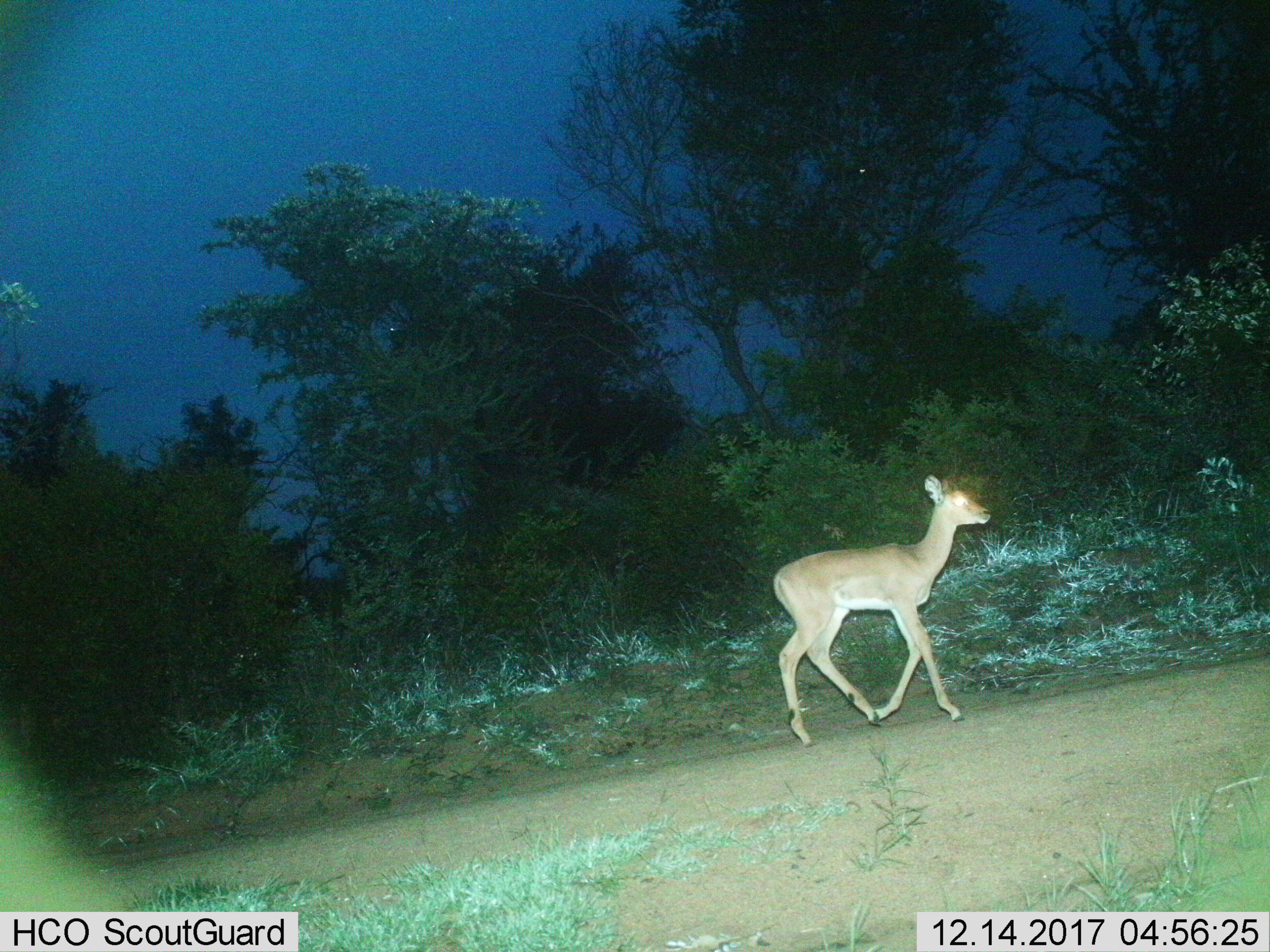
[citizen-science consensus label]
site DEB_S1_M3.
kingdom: Animalia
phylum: Chordata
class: Mammalia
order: Artiodactyla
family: Bovidae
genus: Aepyceros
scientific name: Aepyceros melampus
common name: impala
Impala (Aepyceros melampus), count 1. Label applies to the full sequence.